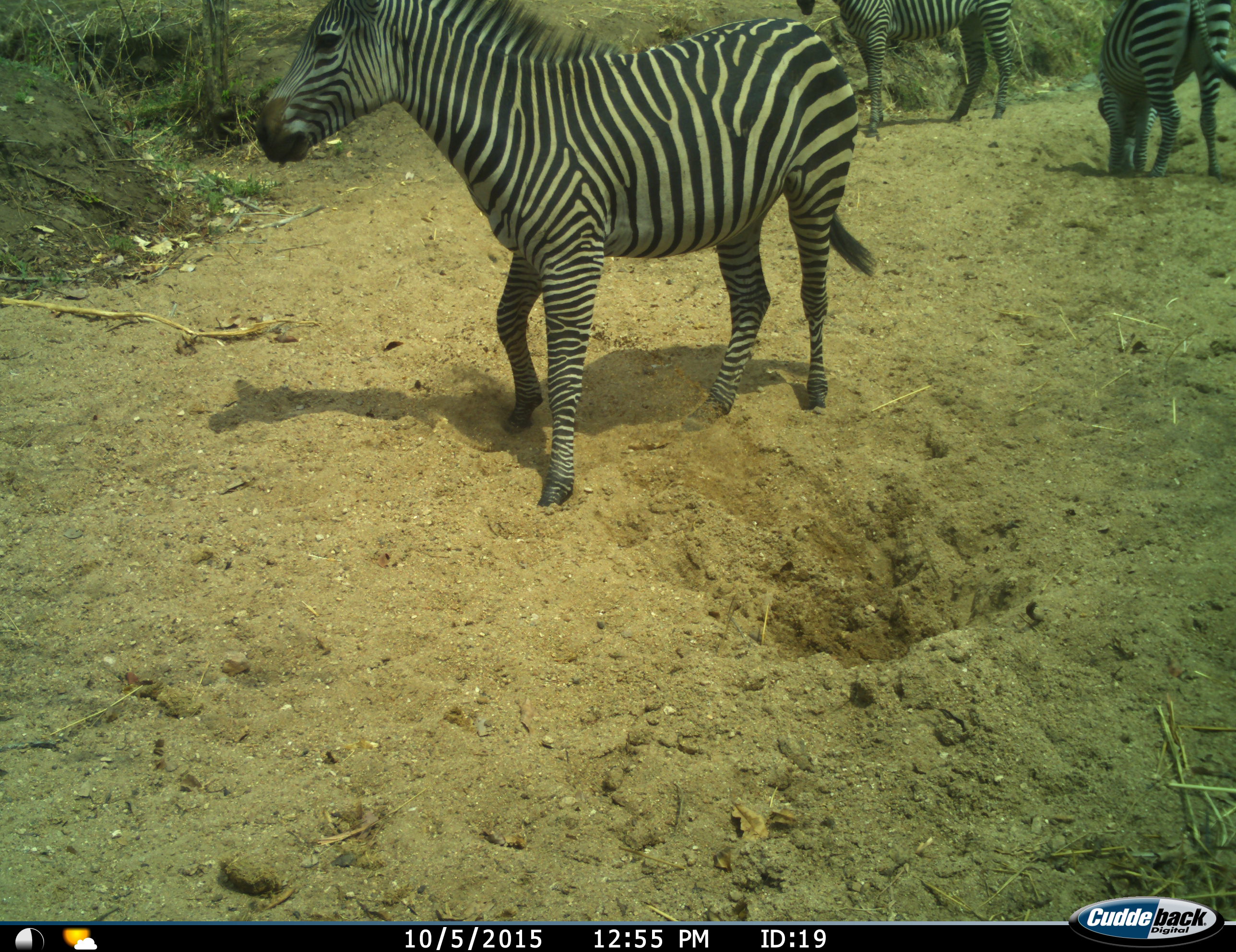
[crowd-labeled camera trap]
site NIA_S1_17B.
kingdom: Animalia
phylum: Chordata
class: Mammalia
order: Perissodactyla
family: Equidae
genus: Equus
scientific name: Equus quagga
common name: plains zebra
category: zebraplains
Zebraplains (plains zebra) (Equus quagga), count 3. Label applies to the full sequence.